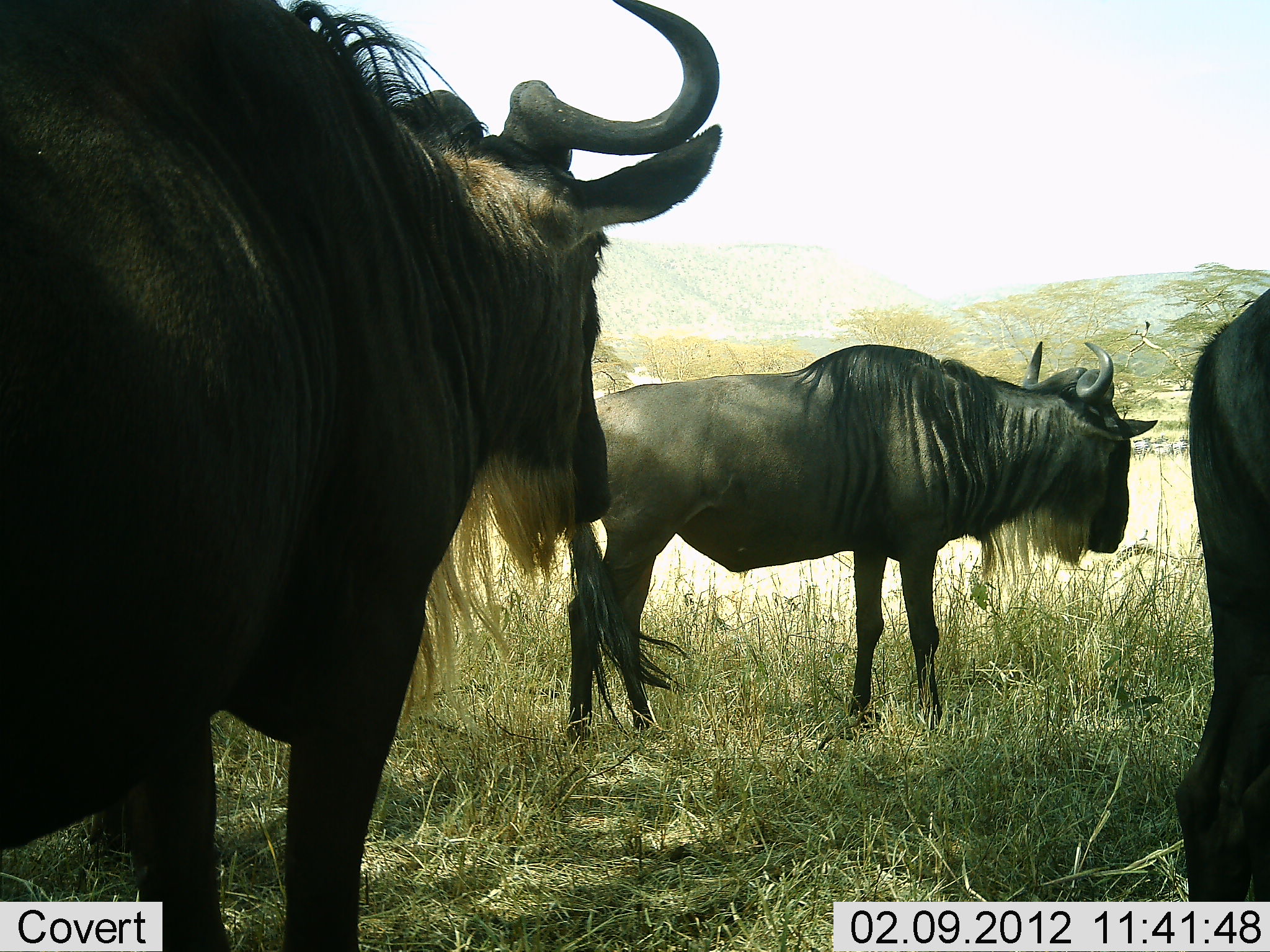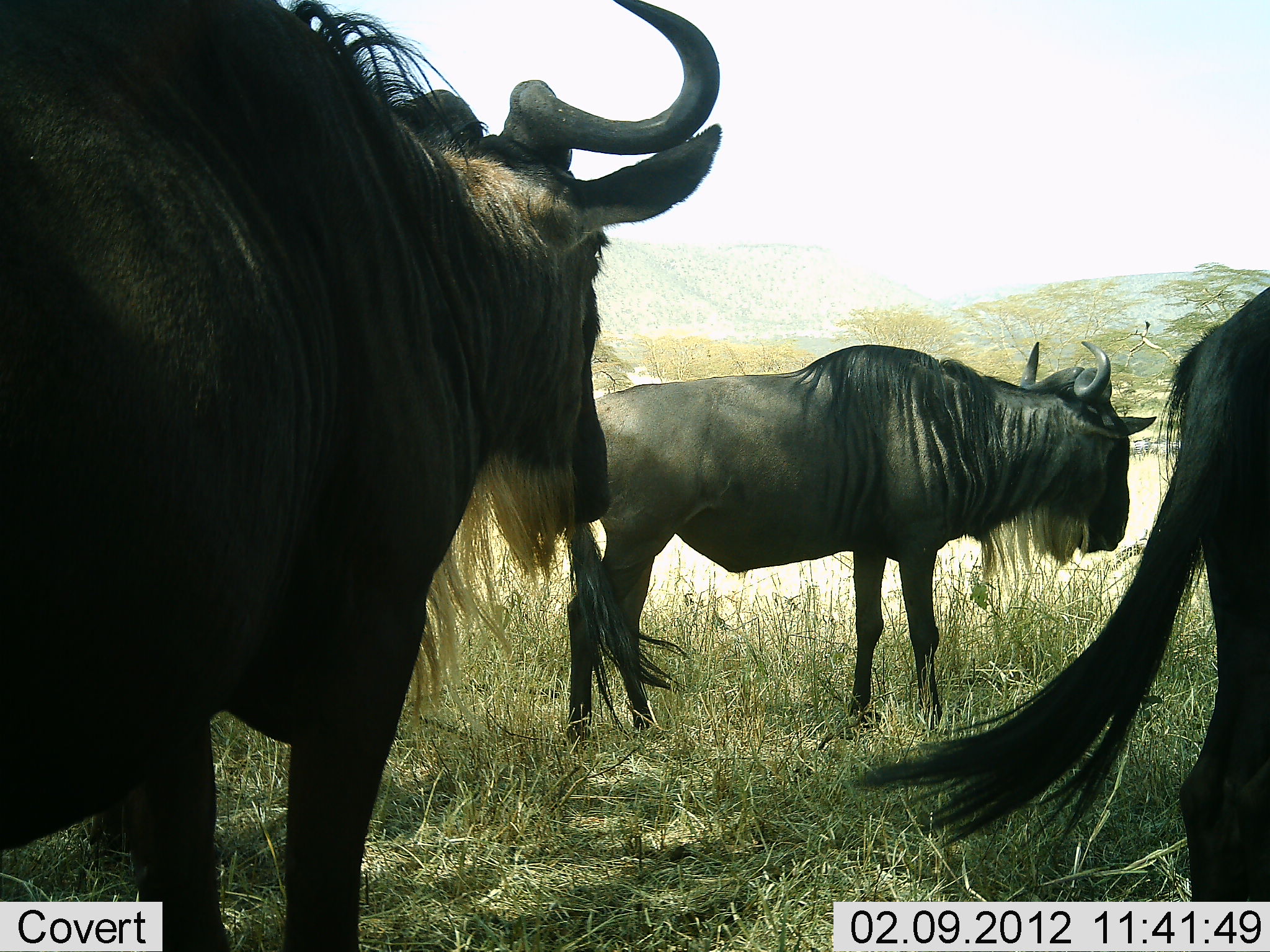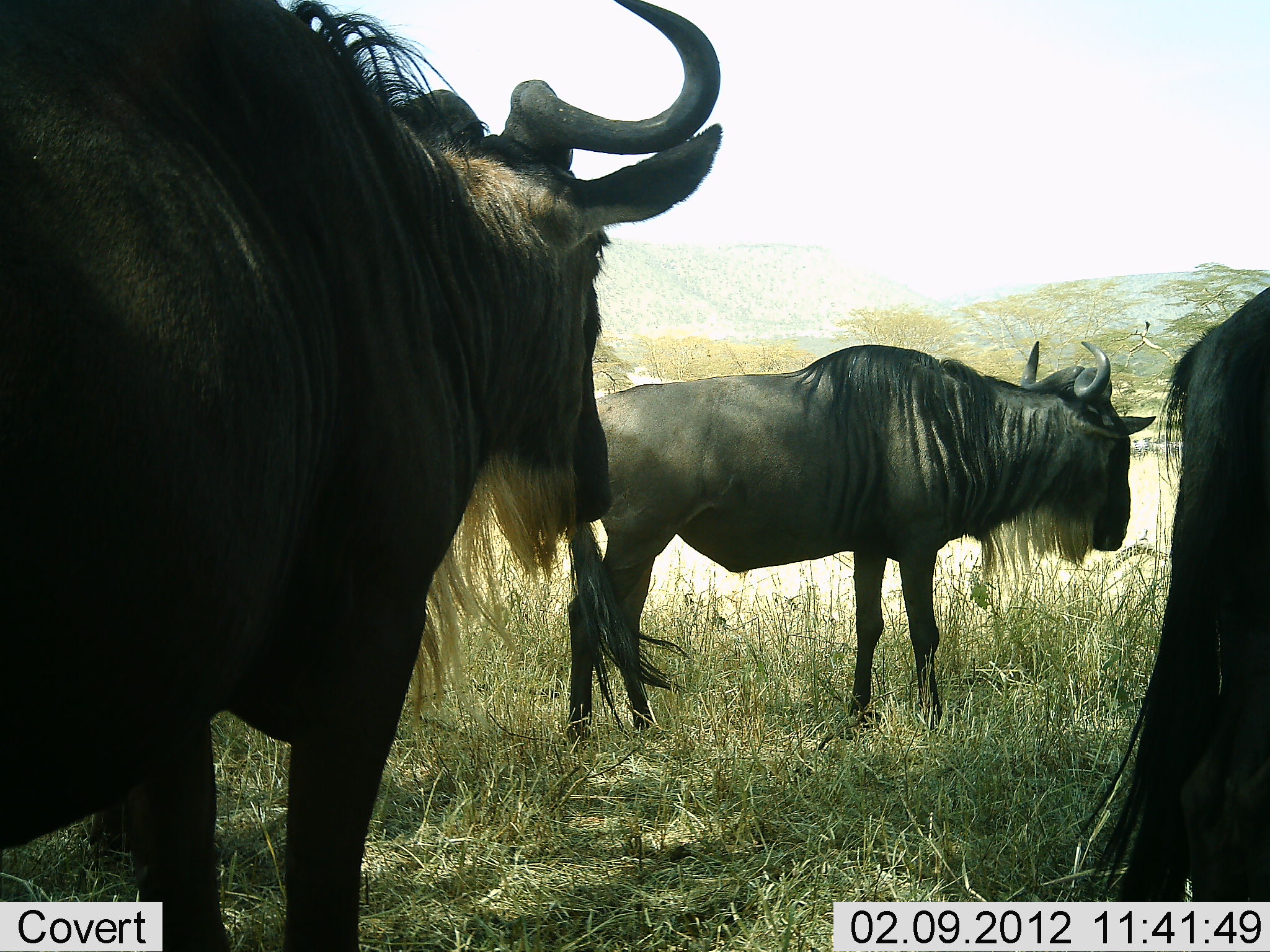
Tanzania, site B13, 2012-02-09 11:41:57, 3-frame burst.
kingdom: Animalia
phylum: Chordata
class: Mammalia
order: Artiodactyla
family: Bovidae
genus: Connochaetes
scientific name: Connochaetes taurinus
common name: blue wildebeest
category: wildebeest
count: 3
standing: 88%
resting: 4%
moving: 0%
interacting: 0%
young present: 0%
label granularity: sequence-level